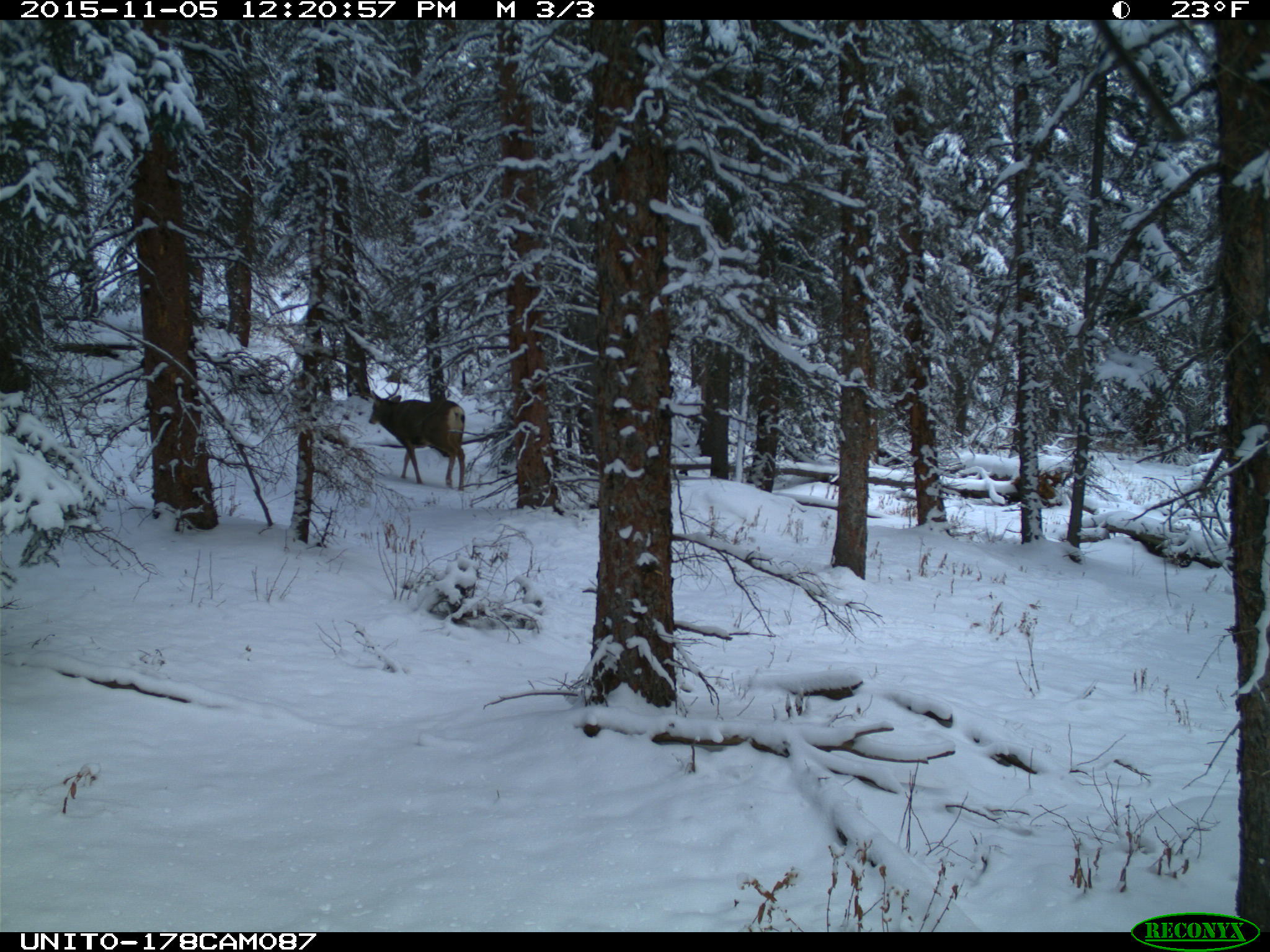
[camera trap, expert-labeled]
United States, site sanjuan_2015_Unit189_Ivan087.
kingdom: Animalia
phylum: Chordata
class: Mammalia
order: Artiodactyla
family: Cervidae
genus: Odocoileus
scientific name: Odocoileus hemionus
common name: mule deer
Odocoileus hemionus (mule deer).